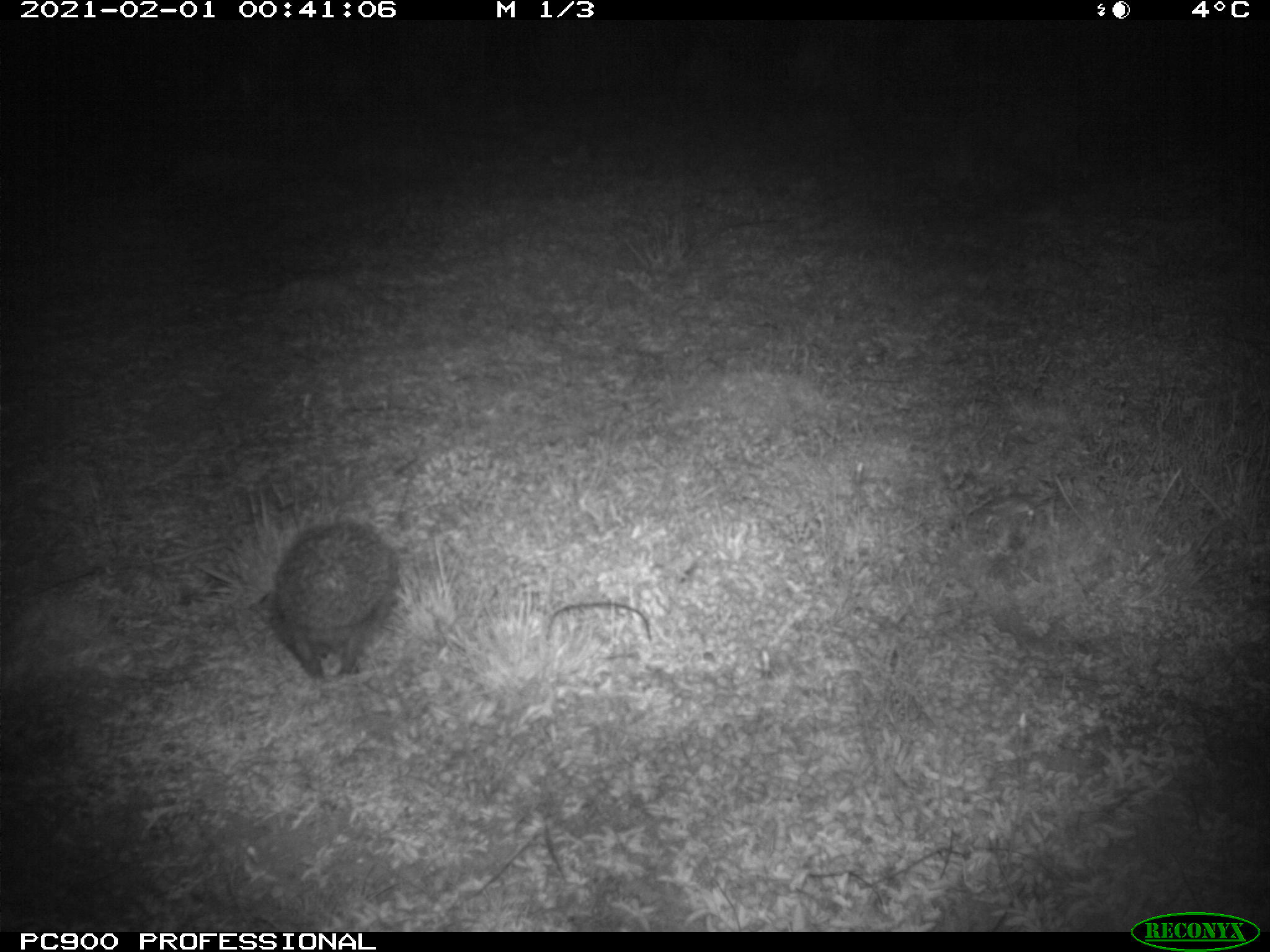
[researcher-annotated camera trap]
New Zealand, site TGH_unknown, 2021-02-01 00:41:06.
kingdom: Animalia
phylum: Chordata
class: Mammalia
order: Eulipotyphla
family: Erinaceidae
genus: Erinaceus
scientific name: Erinaceus europaeus europaeus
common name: european hedgehog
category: hedgehog